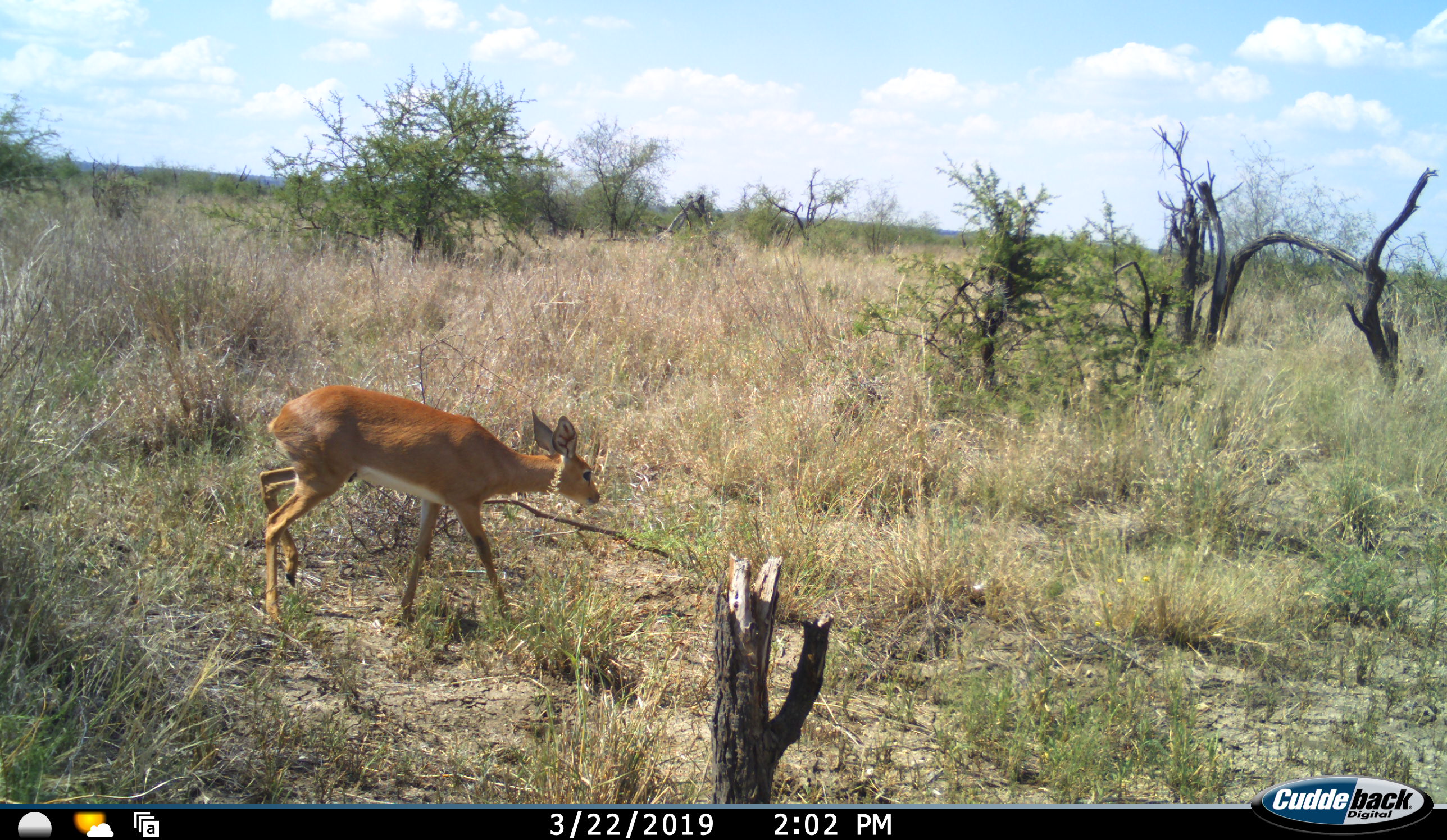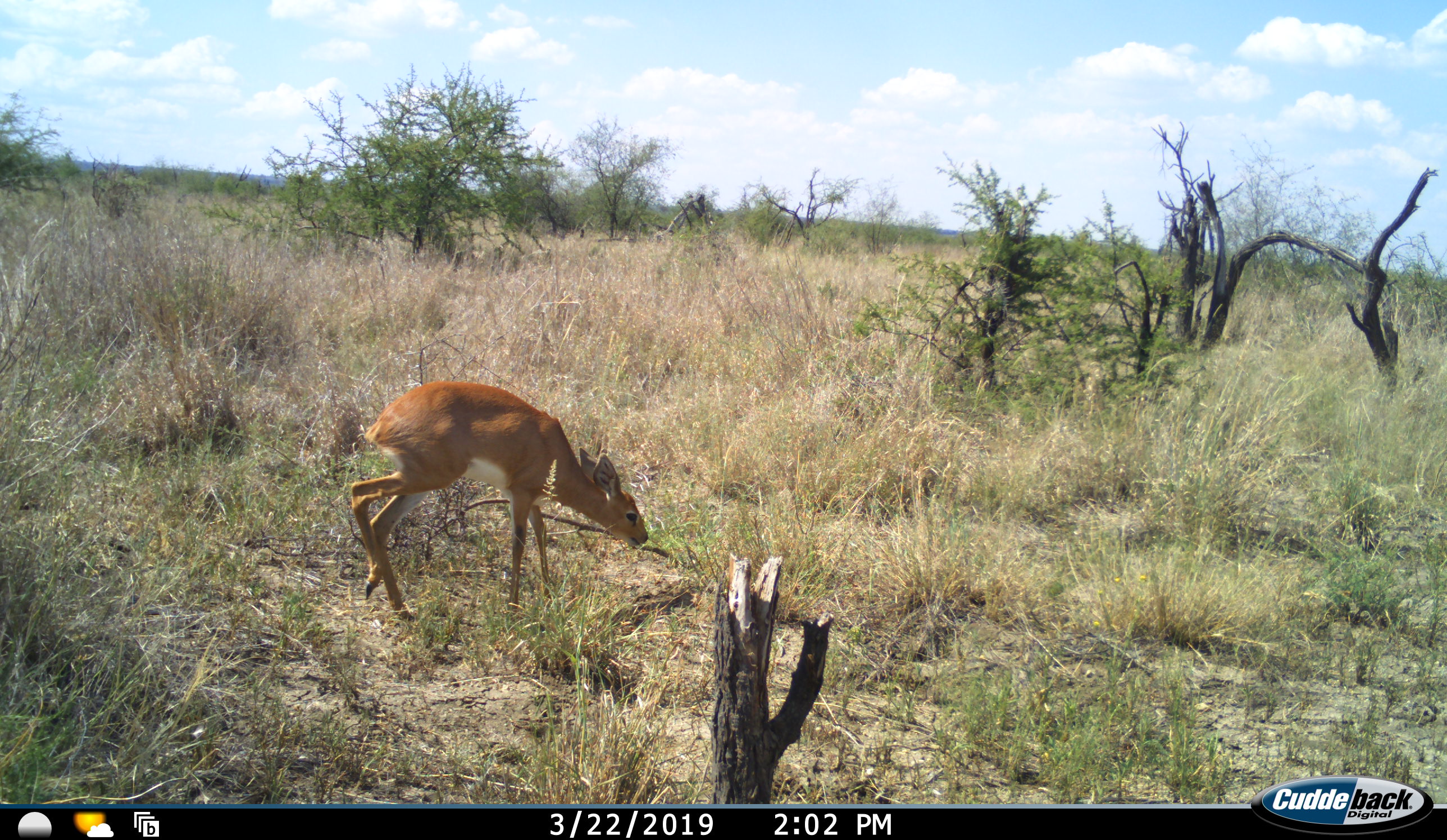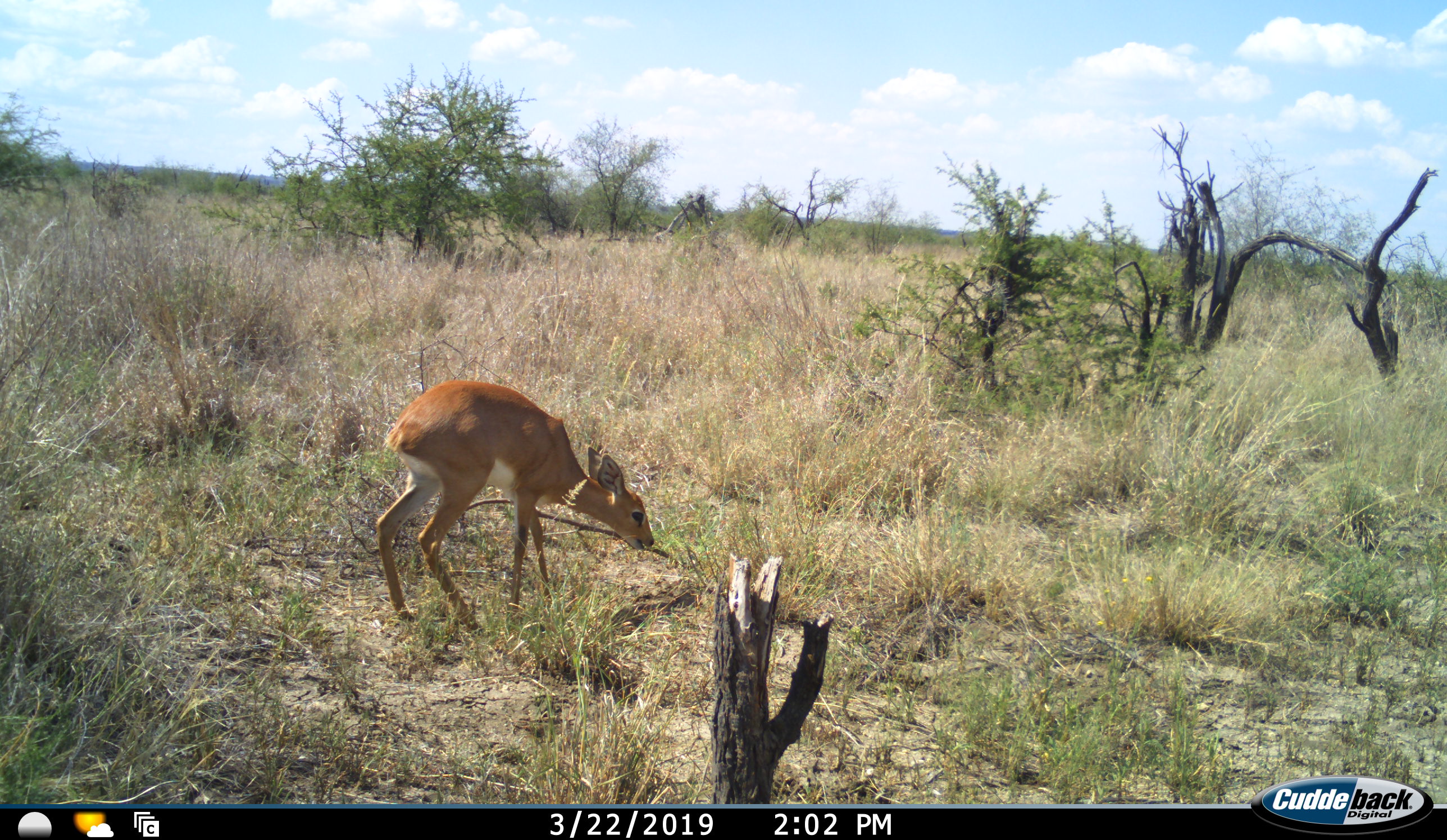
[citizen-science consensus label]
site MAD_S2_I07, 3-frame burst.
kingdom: Animalia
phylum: Chordata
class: Mammalia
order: Artiodactyla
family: Bovidae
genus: Raphicerus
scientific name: Raphicerus campestris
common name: steenbok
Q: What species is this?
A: Steenbok (Raphicerus campestris).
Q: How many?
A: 1.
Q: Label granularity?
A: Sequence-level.